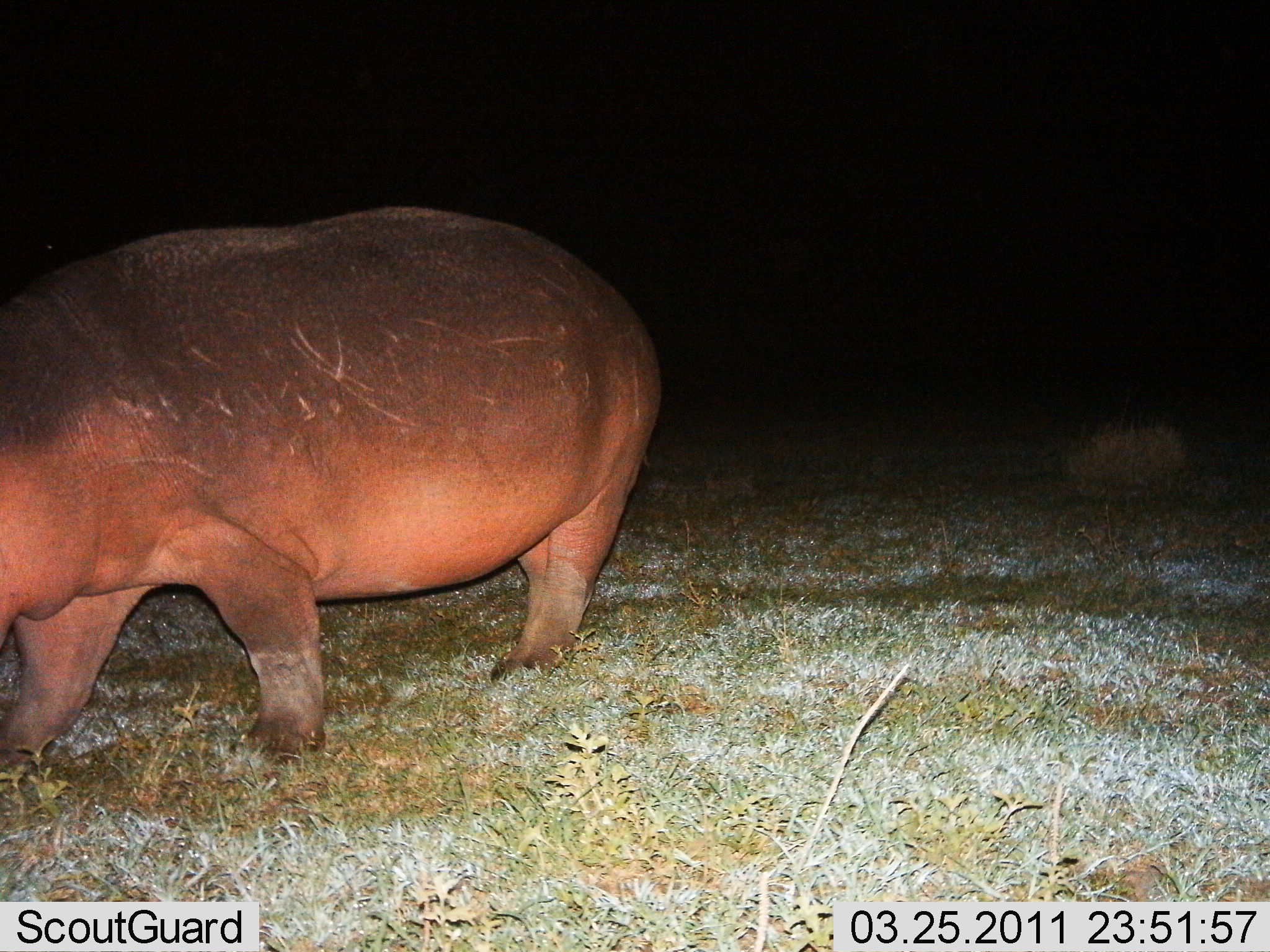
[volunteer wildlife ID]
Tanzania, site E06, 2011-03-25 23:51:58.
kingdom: Animalia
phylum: Chordata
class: Mammalia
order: Artiodactyla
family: Hippopotamidae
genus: Hippopotamus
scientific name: Hippopotamus amphibius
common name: hippopotamus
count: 1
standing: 33%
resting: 0%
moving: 67%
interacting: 0%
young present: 0%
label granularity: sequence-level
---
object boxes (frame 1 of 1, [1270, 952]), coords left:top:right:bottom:
animal: 0:203:664:767